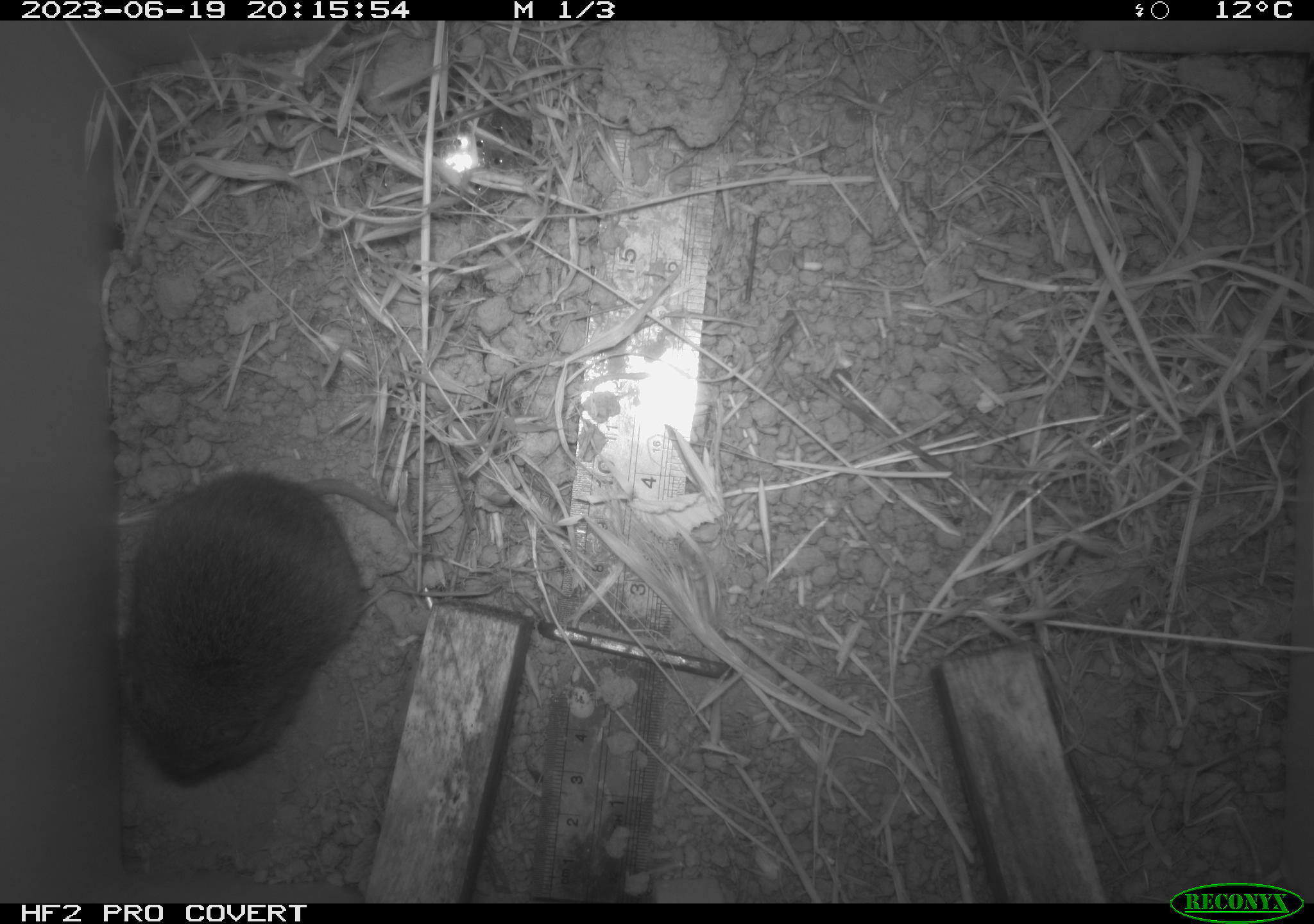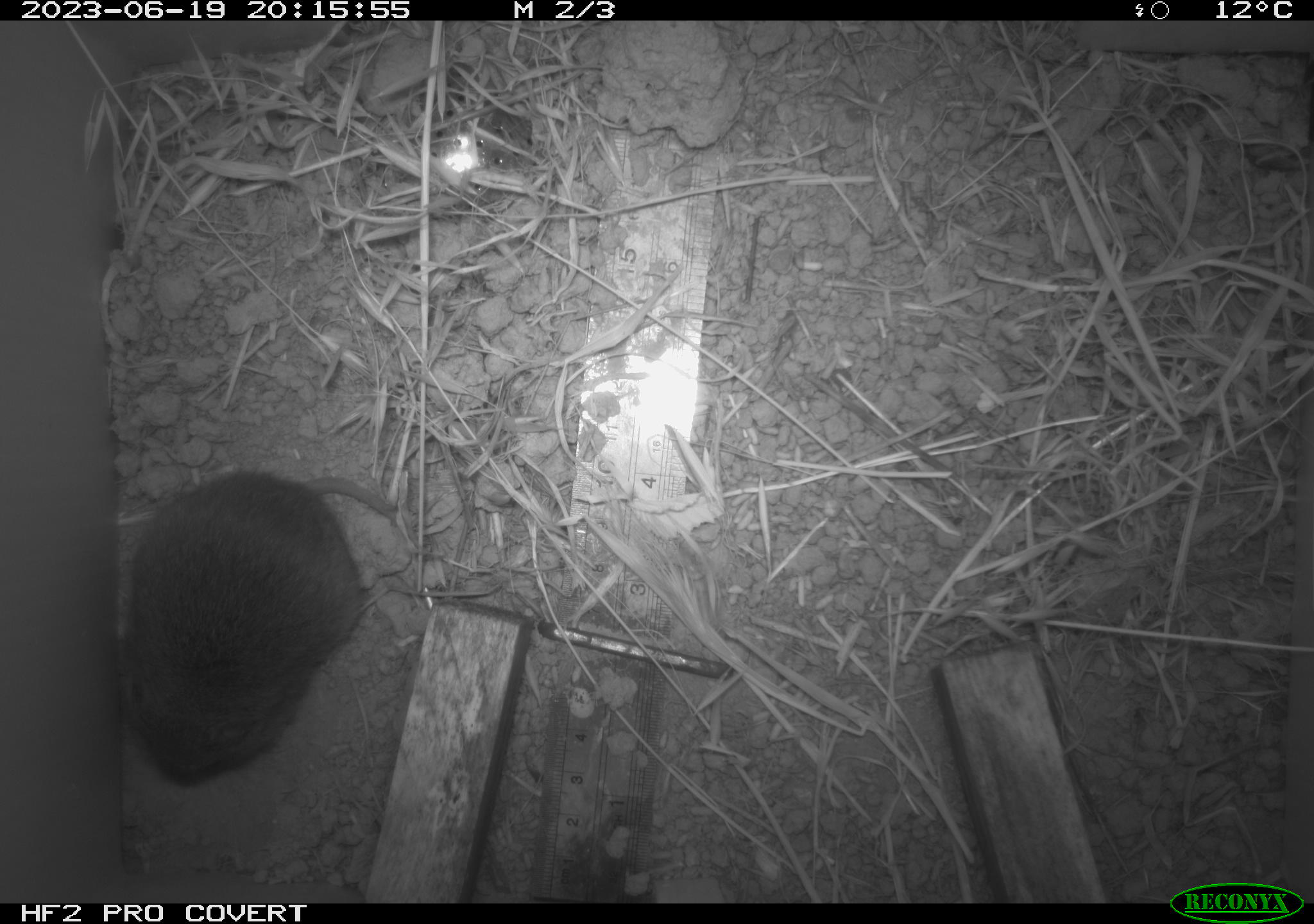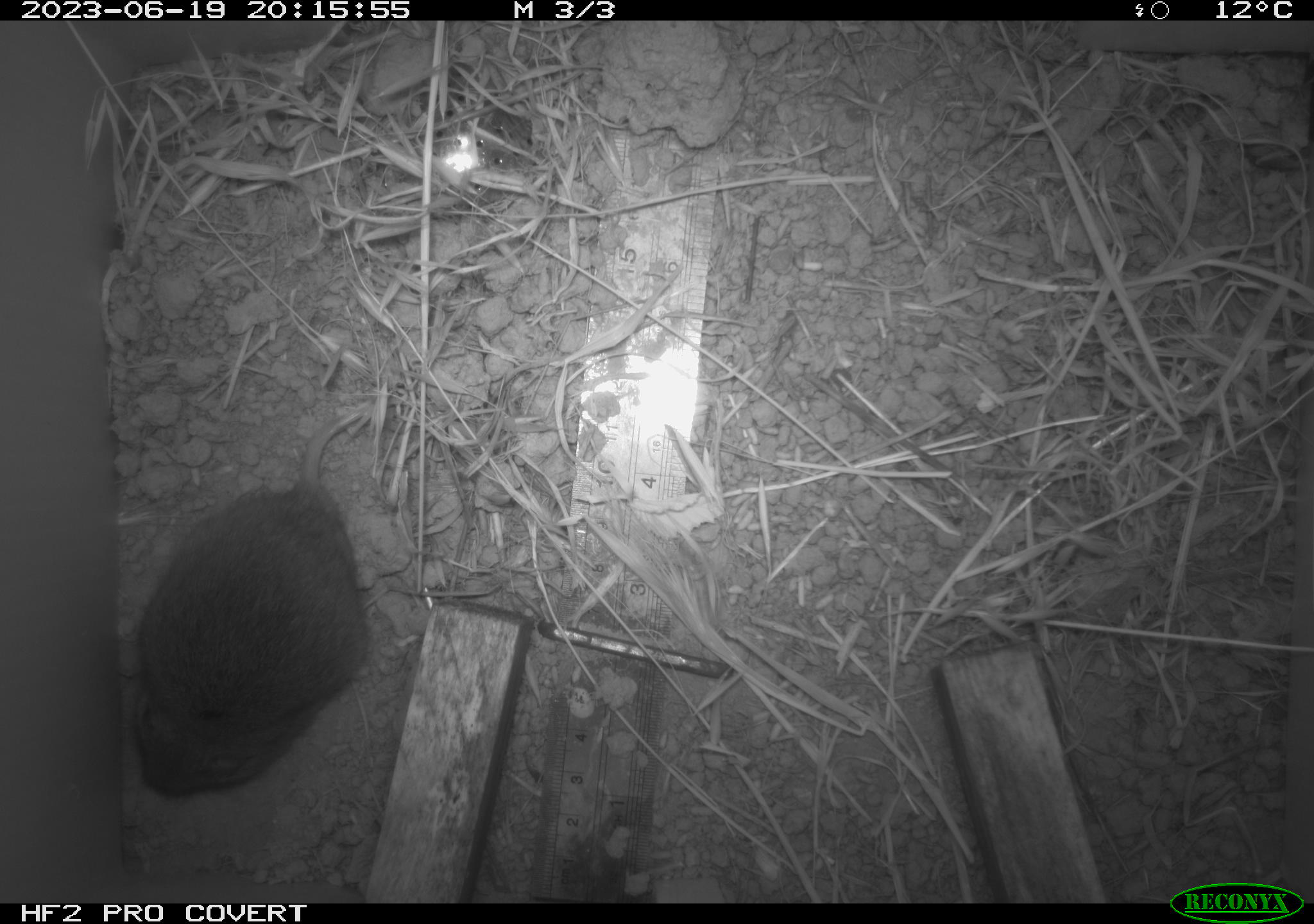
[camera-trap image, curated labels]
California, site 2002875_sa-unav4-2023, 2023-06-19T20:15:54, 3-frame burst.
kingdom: Animalia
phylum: Chordata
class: Mammalia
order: Rodentia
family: Cricetidae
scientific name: Arvicolinae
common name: voles, lemmings, and muskrats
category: arvicolinae subfamily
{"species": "arvicolinae subfamily (voles, lemmings, and muskrats) (Arvicolinae)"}